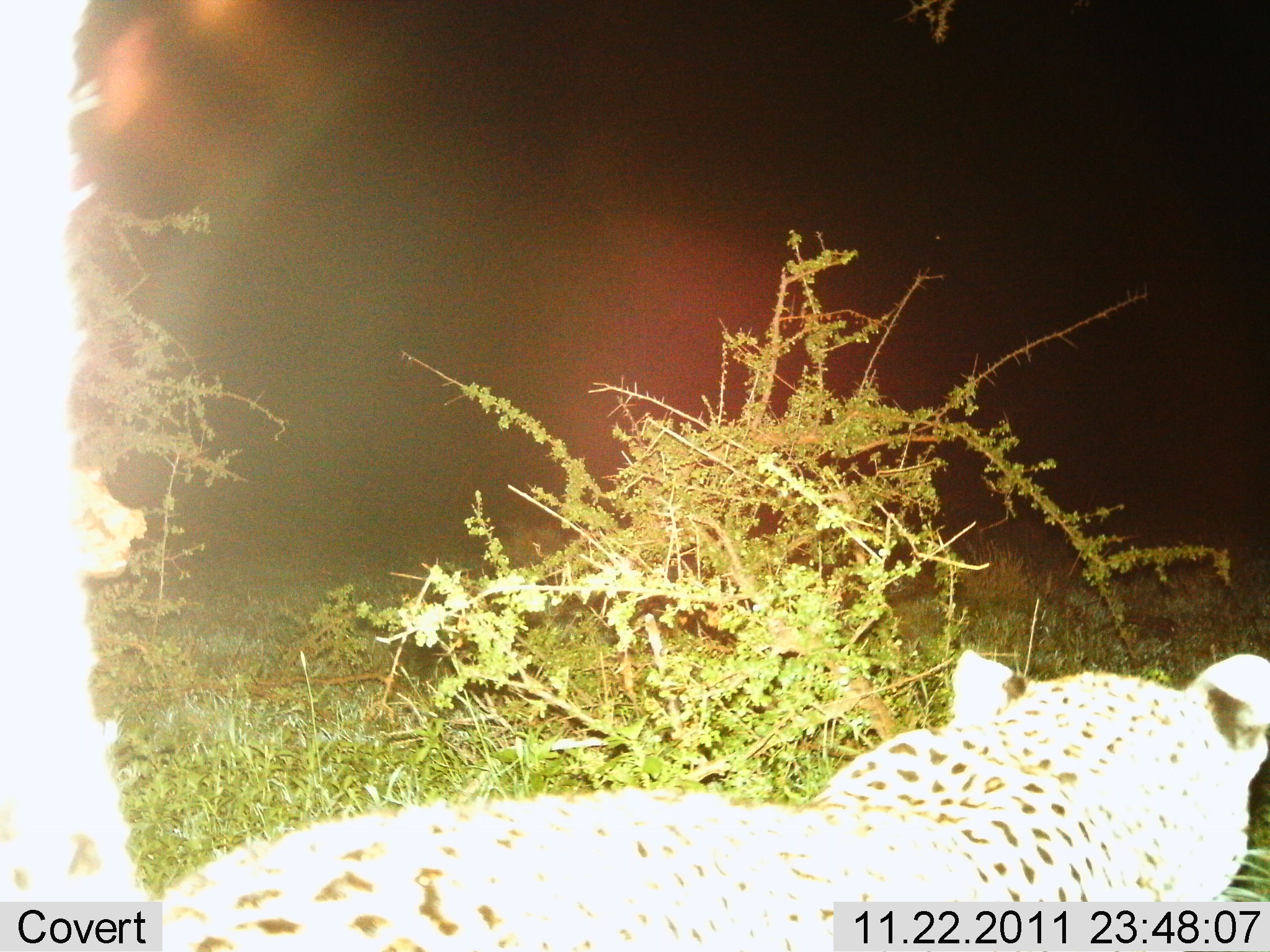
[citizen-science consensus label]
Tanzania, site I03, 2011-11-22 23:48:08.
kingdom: Animalia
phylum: Chordata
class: Mammalia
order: Carnivora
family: Felidae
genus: Panthera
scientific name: Panthera pardus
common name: leopard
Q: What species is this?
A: Leopard (Panthera pardus).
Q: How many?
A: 1.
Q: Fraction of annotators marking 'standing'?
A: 25%.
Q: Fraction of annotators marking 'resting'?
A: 0%.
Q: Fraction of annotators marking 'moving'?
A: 75%.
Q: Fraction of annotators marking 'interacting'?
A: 8%.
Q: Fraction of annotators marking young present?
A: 0%.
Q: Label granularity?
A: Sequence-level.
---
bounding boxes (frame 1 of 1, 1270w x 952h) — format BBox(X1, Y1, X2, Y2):
animal: BBox(1, 0, 1268, 951)